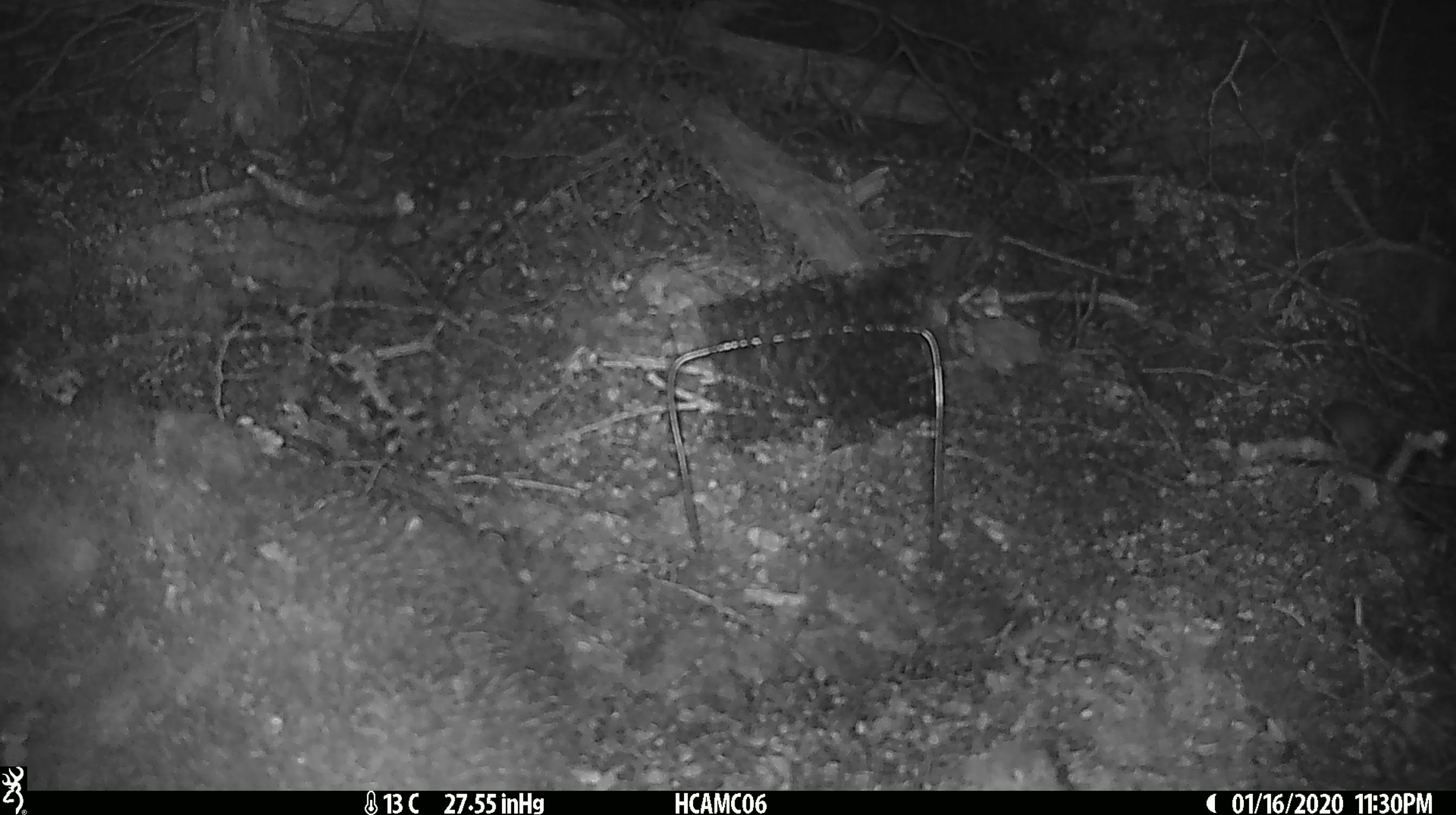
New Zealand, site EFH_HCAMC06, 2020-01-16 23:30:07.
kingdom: Animalia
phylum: Chordata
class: Mammalia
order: Rodentia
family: Muridae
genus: Mus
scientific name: Mus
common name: mouse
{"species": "mouse (Mus)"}